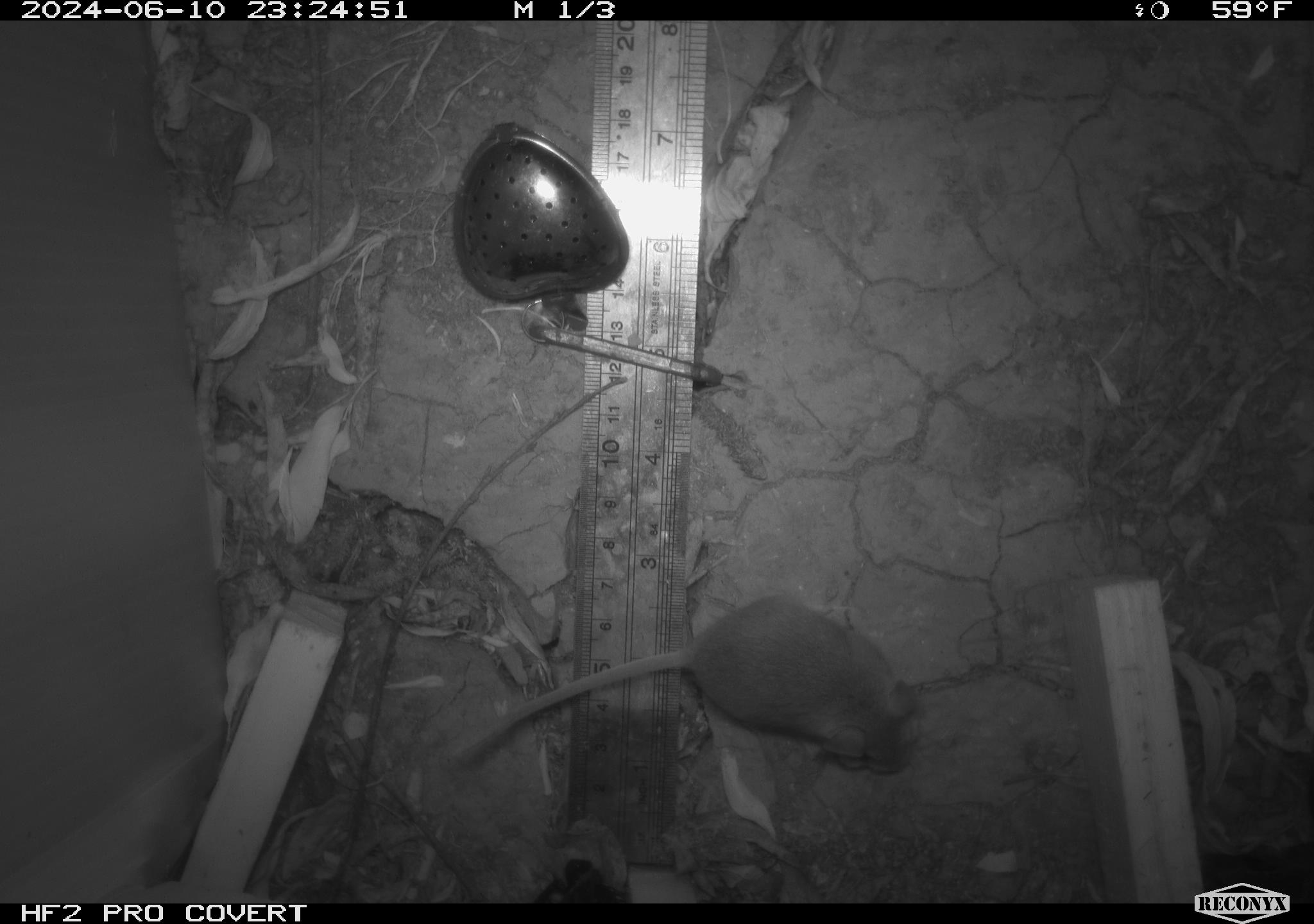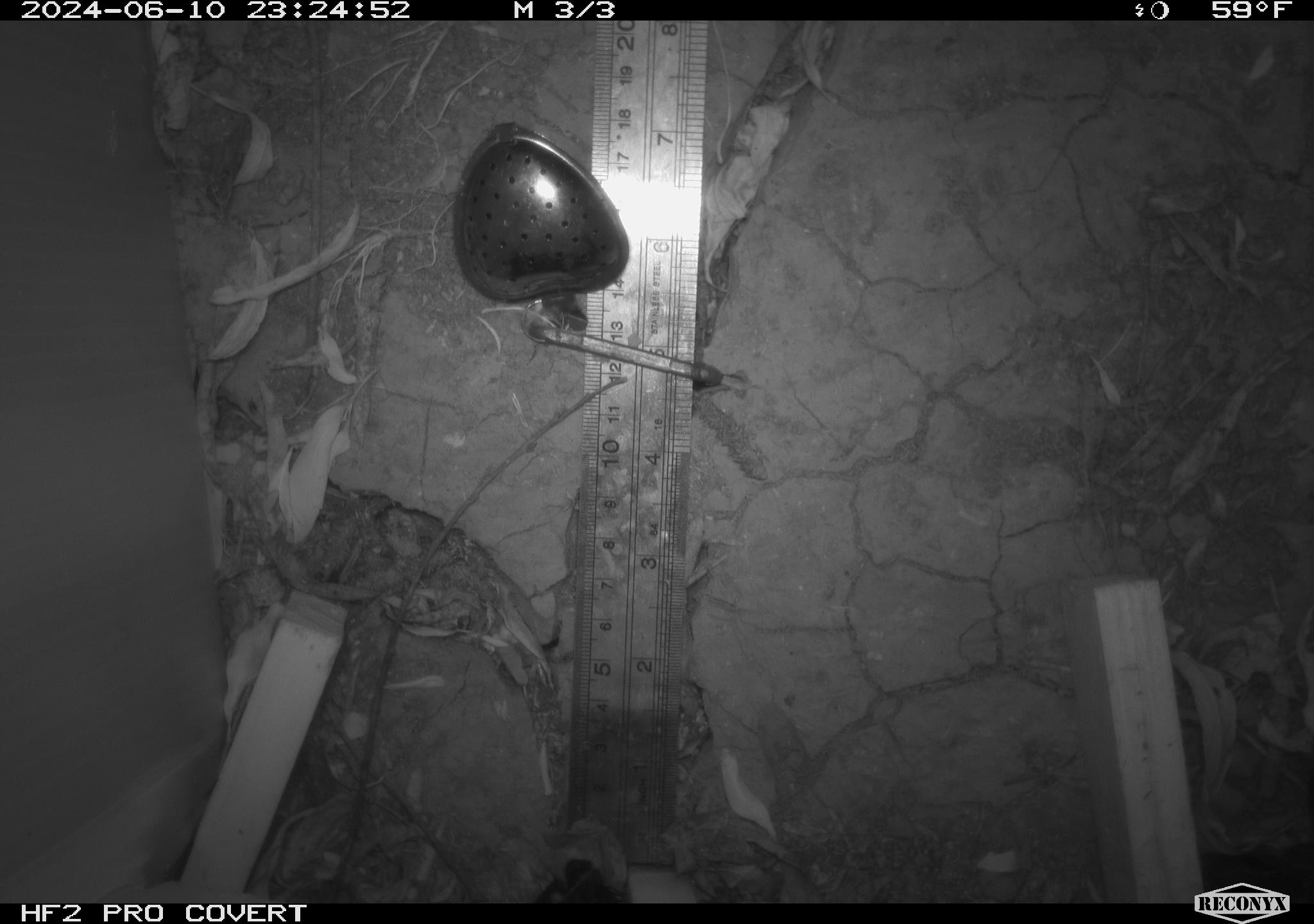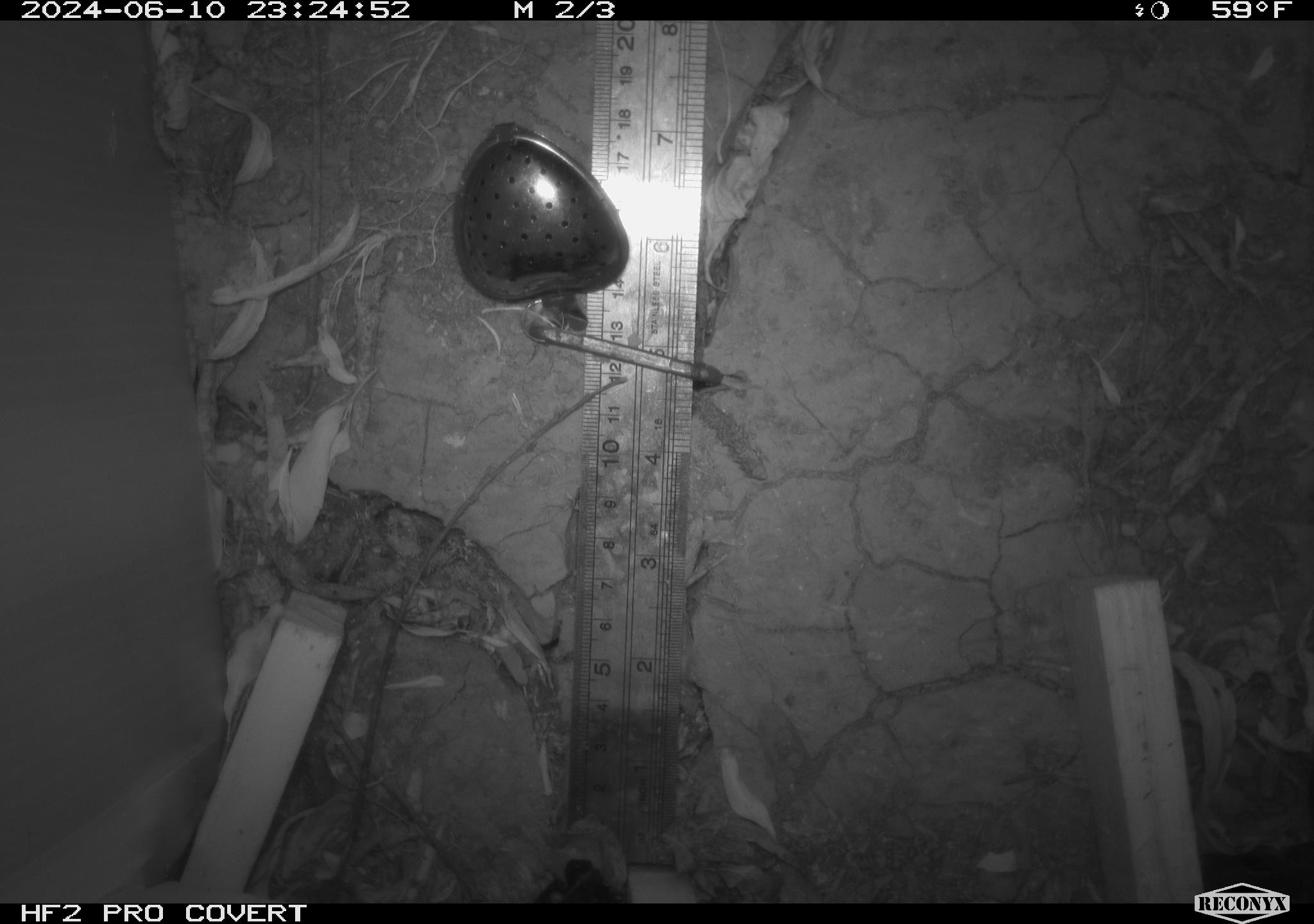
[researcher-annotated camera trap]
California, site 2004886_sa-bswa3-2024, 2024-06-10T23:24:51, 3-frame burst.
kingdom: Animalia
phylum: Chordata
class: Mammalia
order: Rodentia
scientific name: Rodentia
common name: mouse species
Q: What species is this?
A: Mouse species (Rodentia).